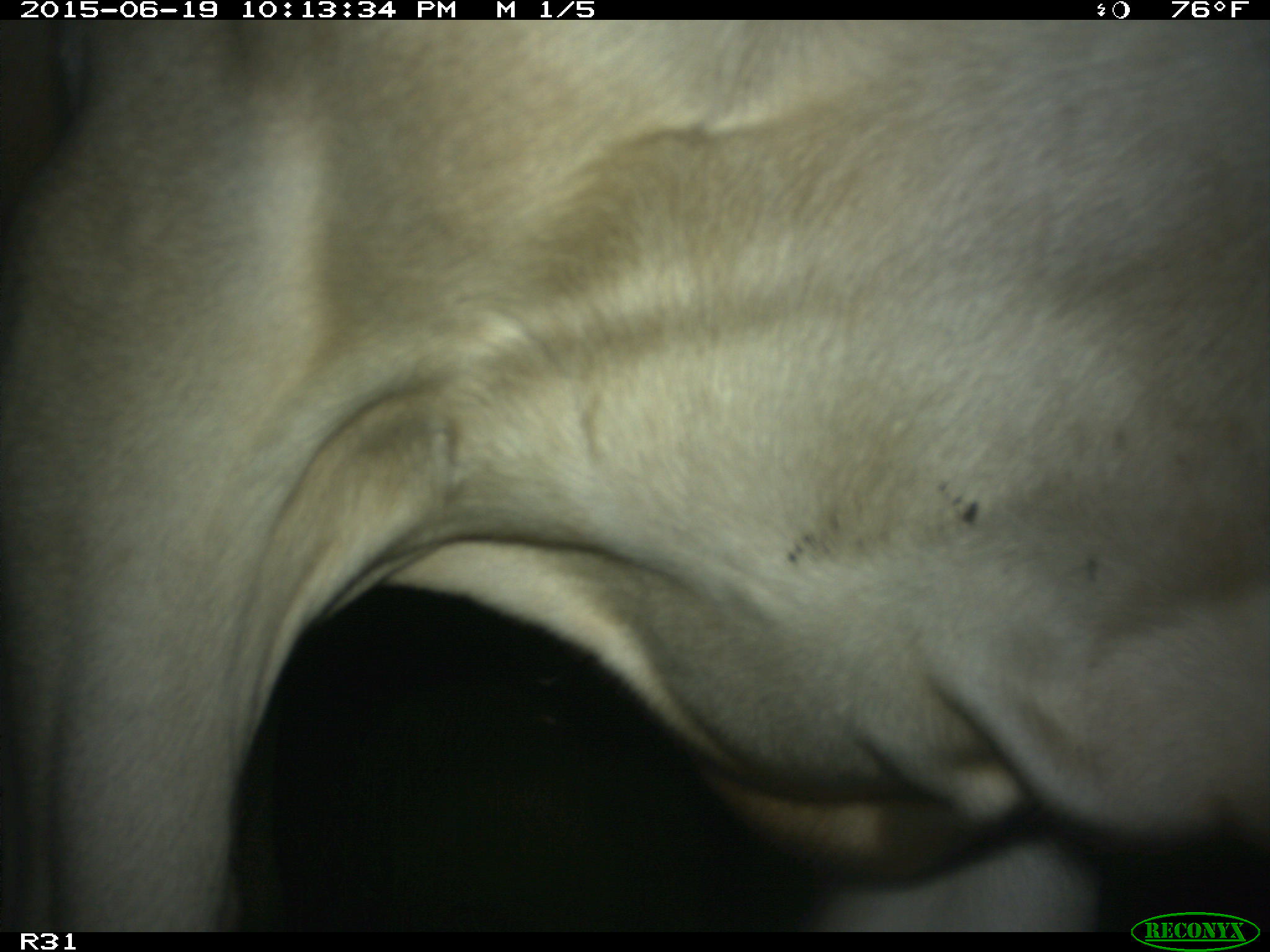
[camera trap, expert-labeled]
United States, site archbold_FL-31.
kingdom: Animalia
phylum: Chordata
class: Mammalia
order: Artiodactyla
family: Bovidae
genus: Bos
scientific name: Bos taurus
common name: domestic cow